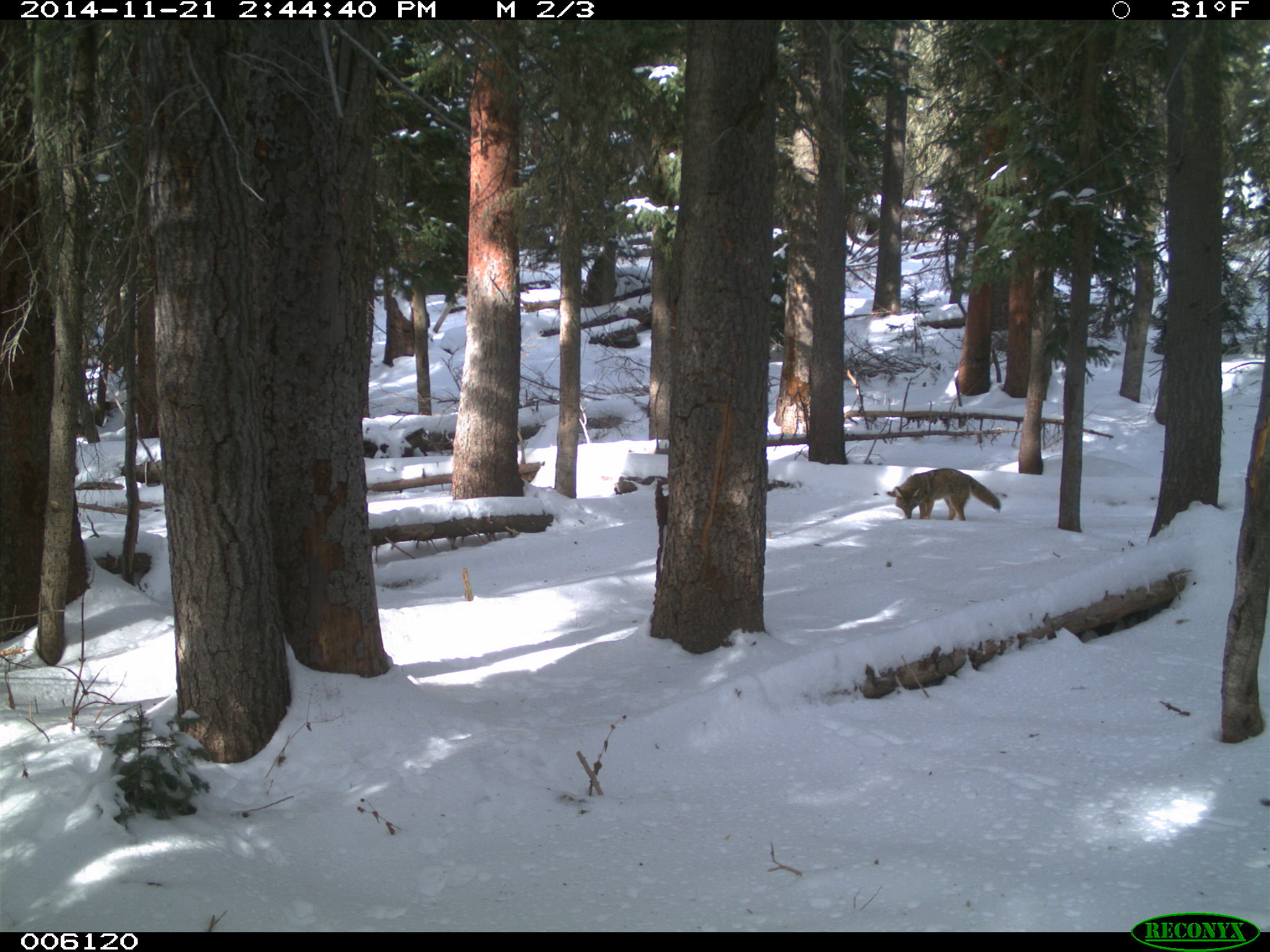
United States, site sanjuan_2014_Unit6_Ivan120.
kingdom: Animalia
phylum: Chordata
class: Mammalia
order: Carnivora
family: Canidae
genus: Canis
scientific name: Canis latrans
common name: coyote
Canis latrans (coyote).